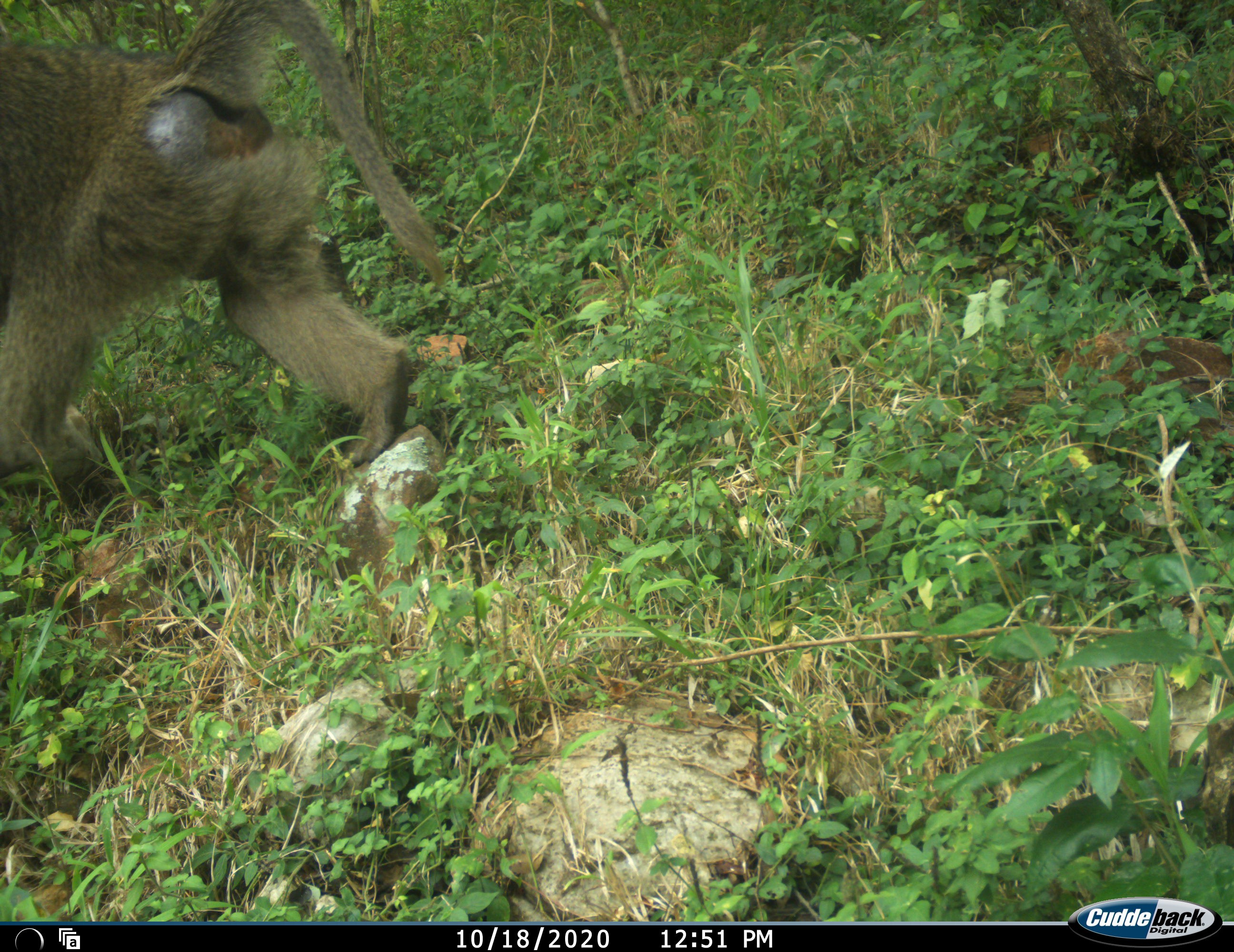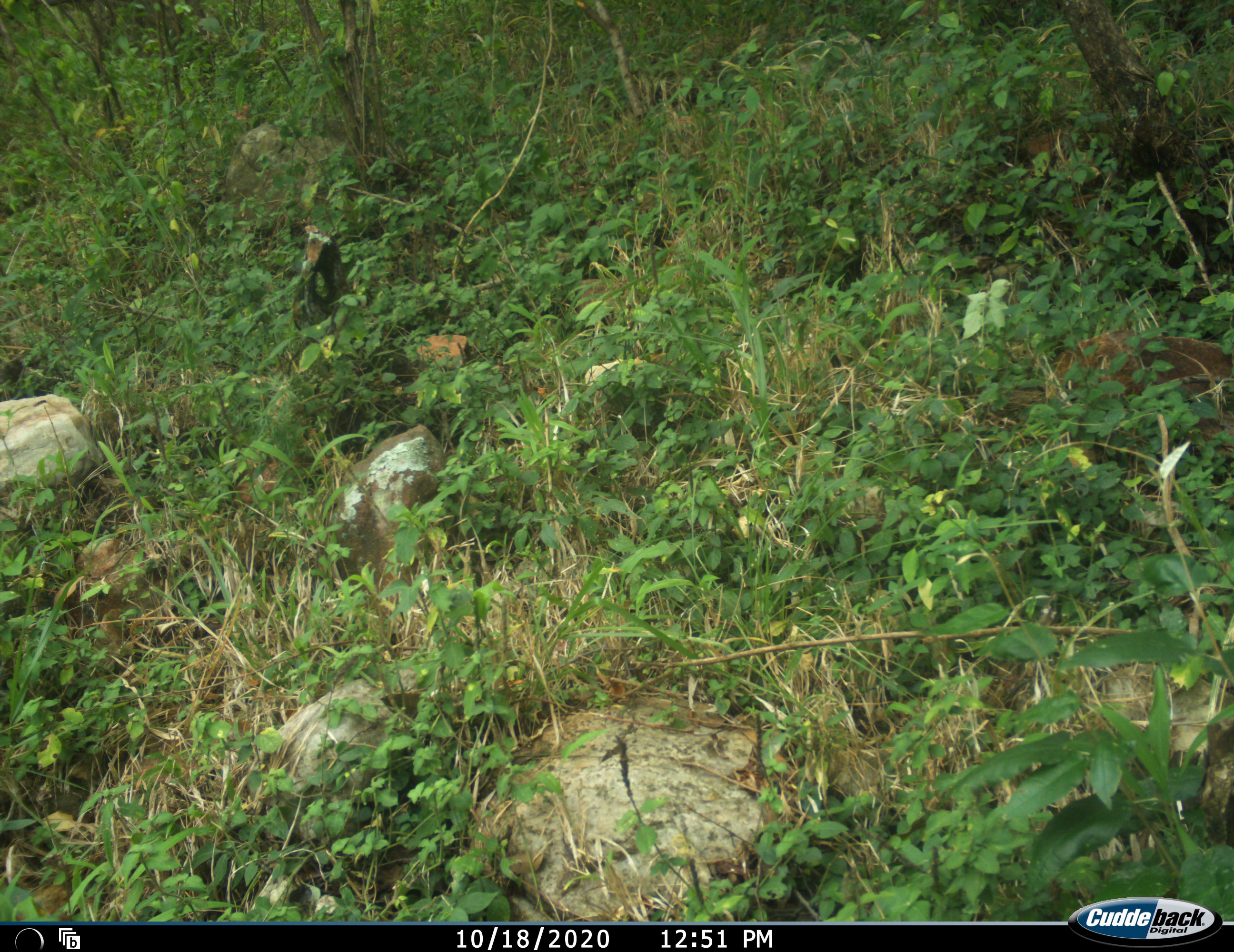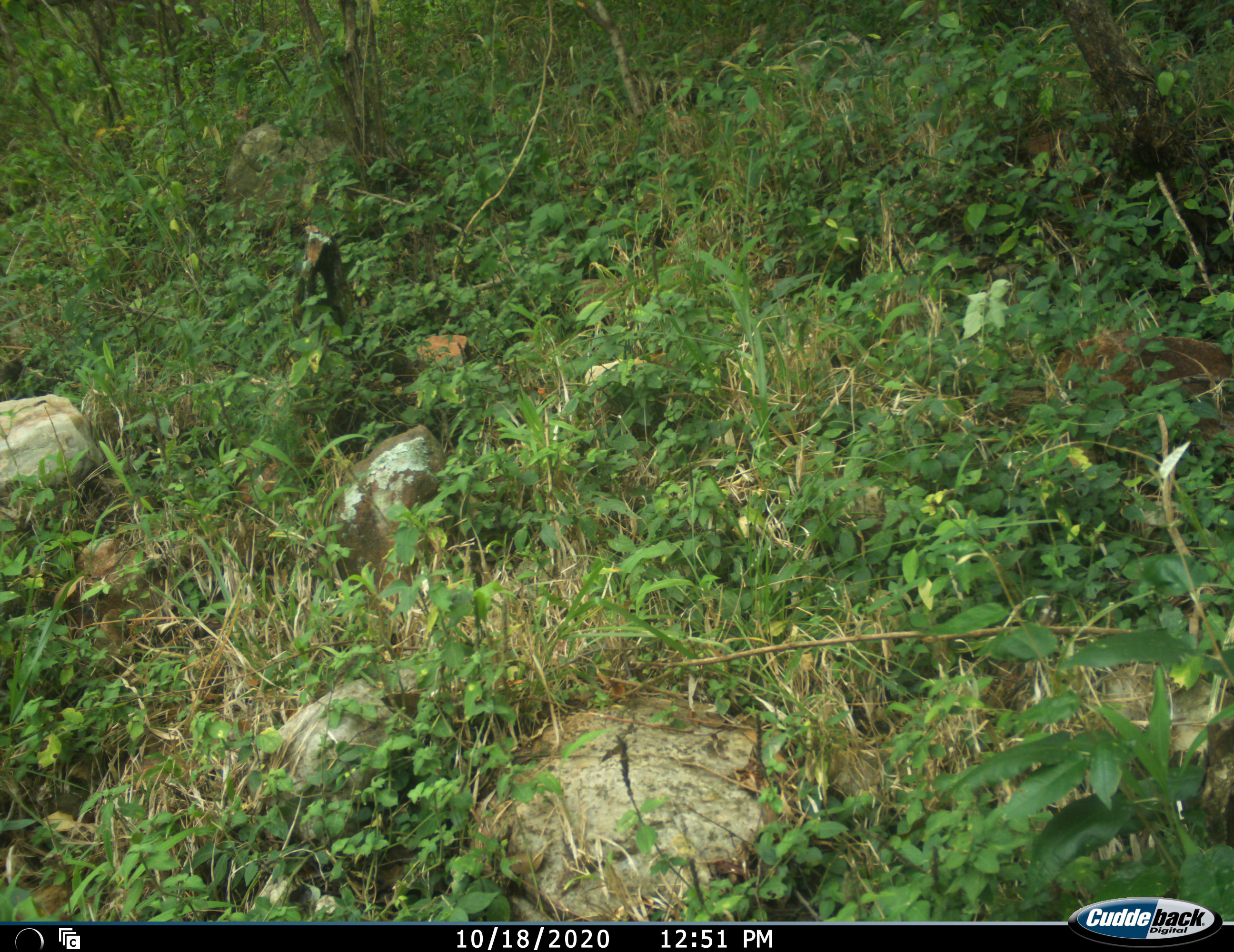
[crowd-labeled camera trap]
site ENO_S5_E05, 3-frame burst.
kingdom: Animalia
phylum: Chordata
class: Mammalia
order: Primates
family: Cercopithecidae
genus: Papio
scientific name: Papio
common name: baboon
Baboon (Papio), count 1. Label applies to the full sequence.